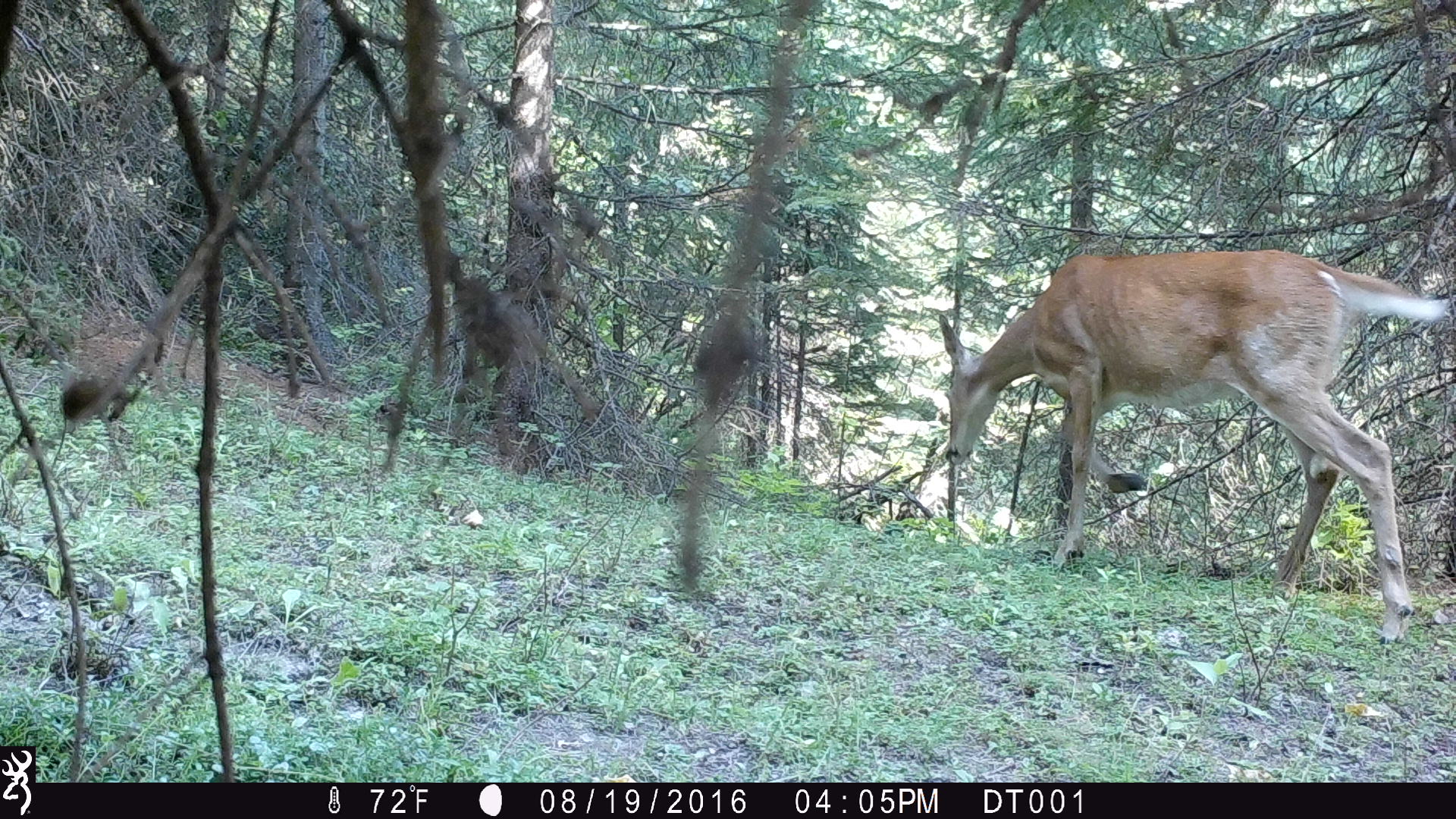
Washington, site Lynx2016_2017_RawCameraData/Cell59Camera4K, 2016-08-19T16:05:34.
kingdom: Animalia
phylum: Chordata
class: Mammalia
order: Artiodactyla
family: Cervidae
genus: Odocoileus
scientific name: Odocoileus virginianus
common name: white-tailed deer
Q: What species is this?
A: Odocoileus virginianus (white-tailed deer).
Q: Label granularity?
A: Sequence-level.